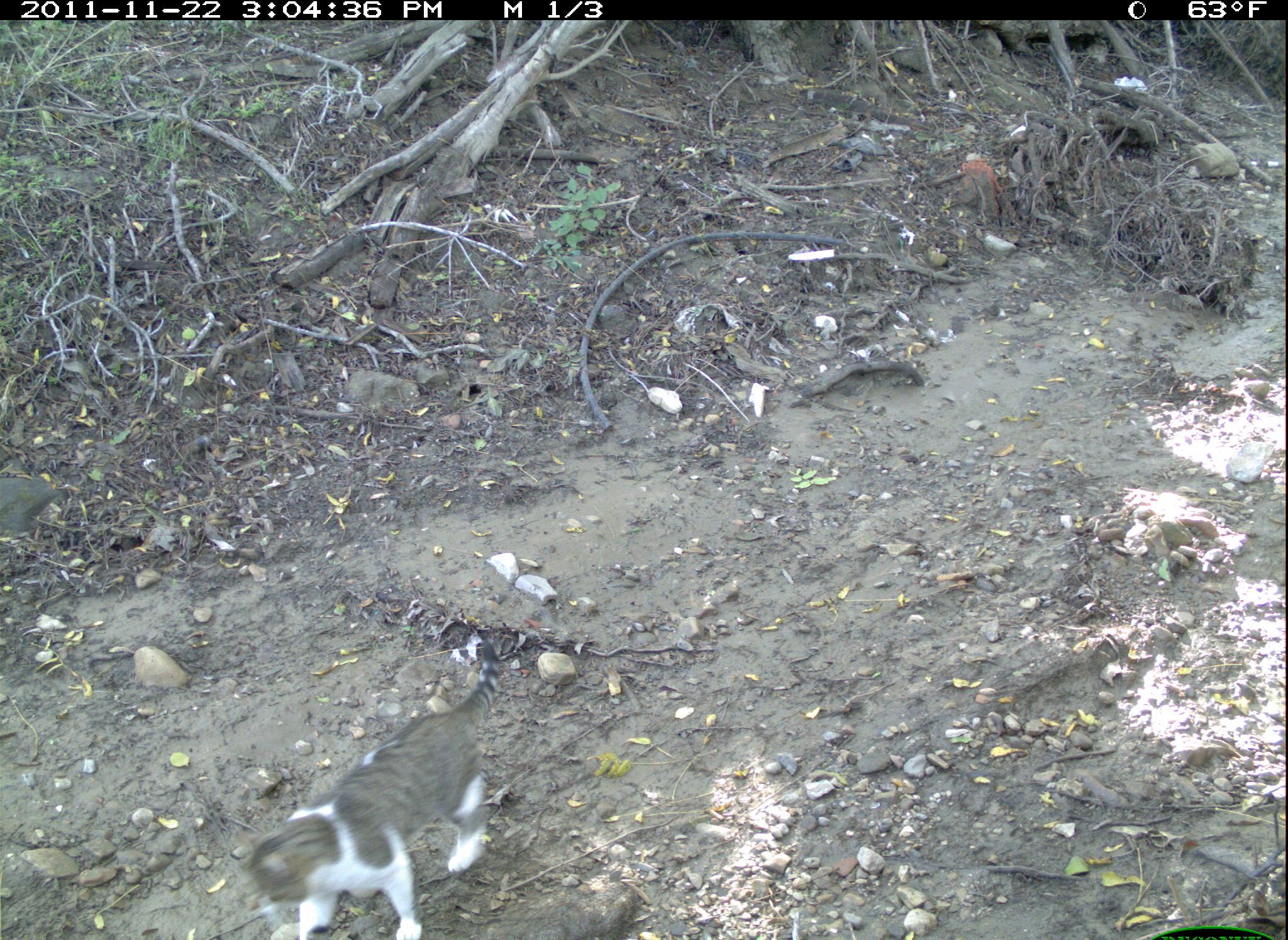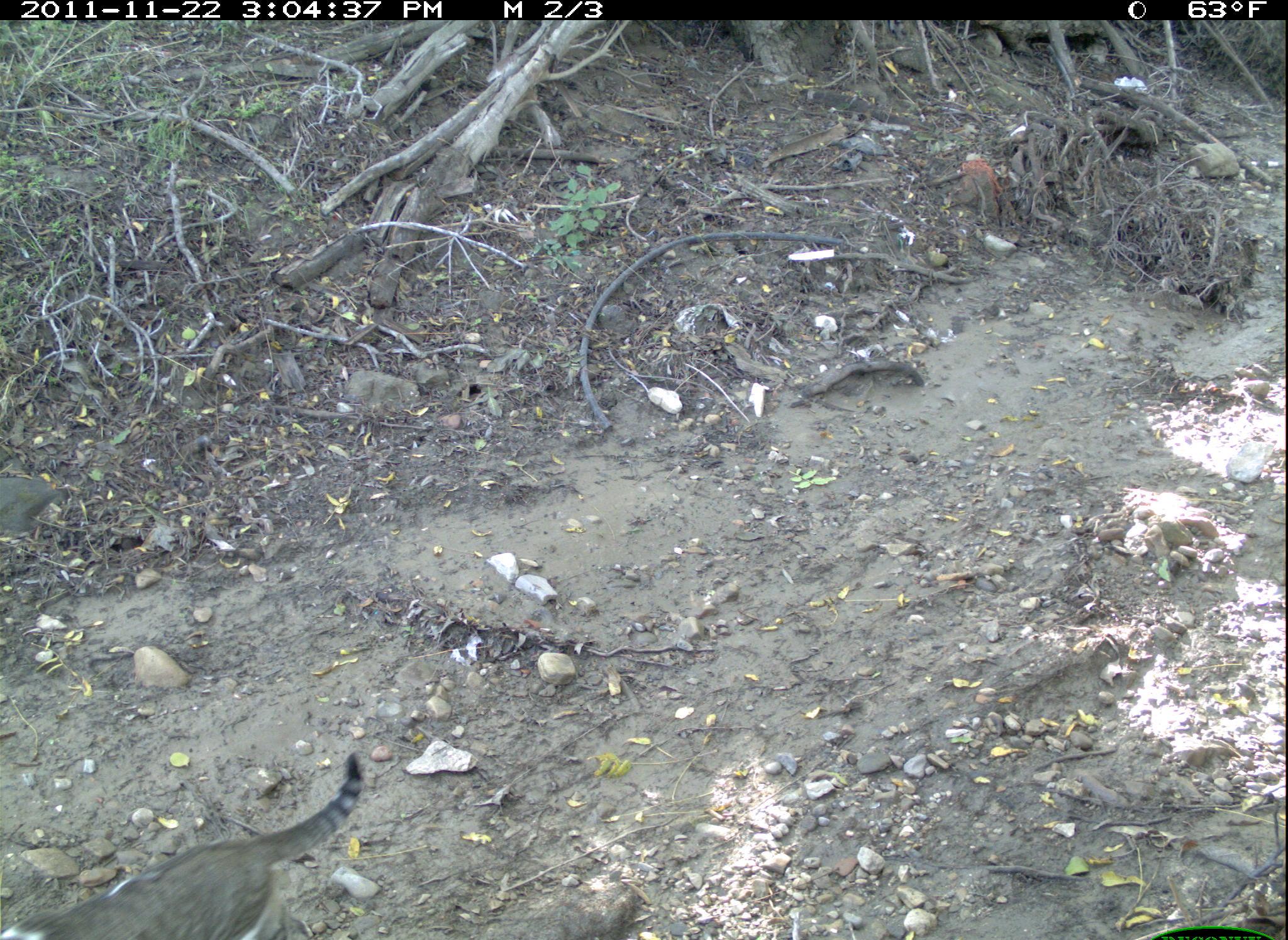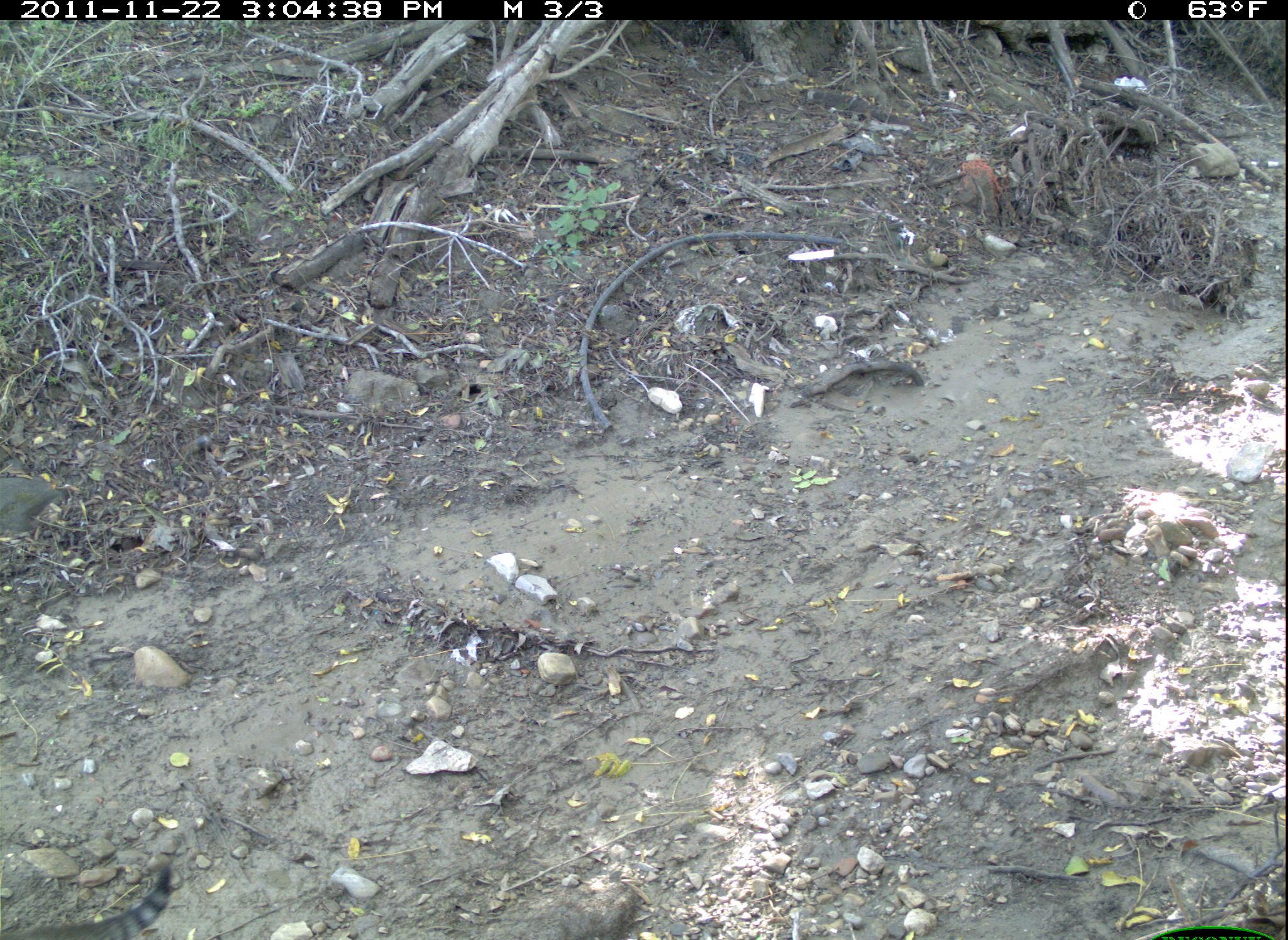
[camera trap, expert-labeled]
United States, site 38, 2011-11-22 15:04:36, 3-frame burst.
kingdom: Animalia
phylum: Chordata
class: Mammalia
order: Carnivora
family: Felidae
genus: Felis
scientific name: Felis catus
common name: cat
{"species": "cat (Felis catus)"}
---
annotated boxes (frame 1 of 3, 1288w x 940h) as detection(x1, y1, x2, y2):
cat: detection(242, 622, 531, 940)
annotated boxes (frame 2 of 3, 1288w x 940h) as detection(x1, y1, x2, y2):
cat: detection(0, 733, 393, 934)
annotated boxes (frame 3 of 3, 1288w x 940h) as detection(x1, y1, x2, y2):
cat: detection(21, 849, 222, 937)